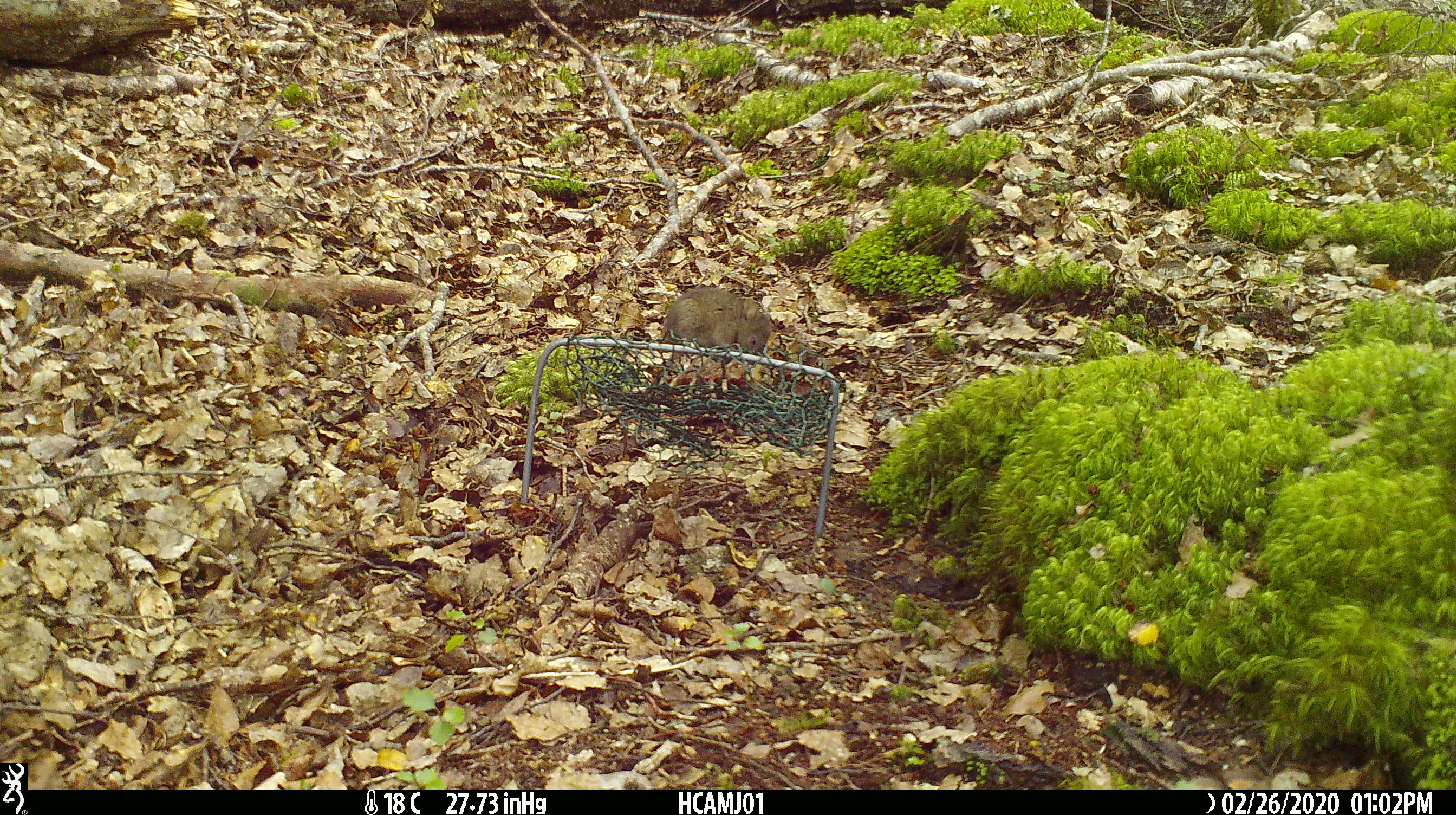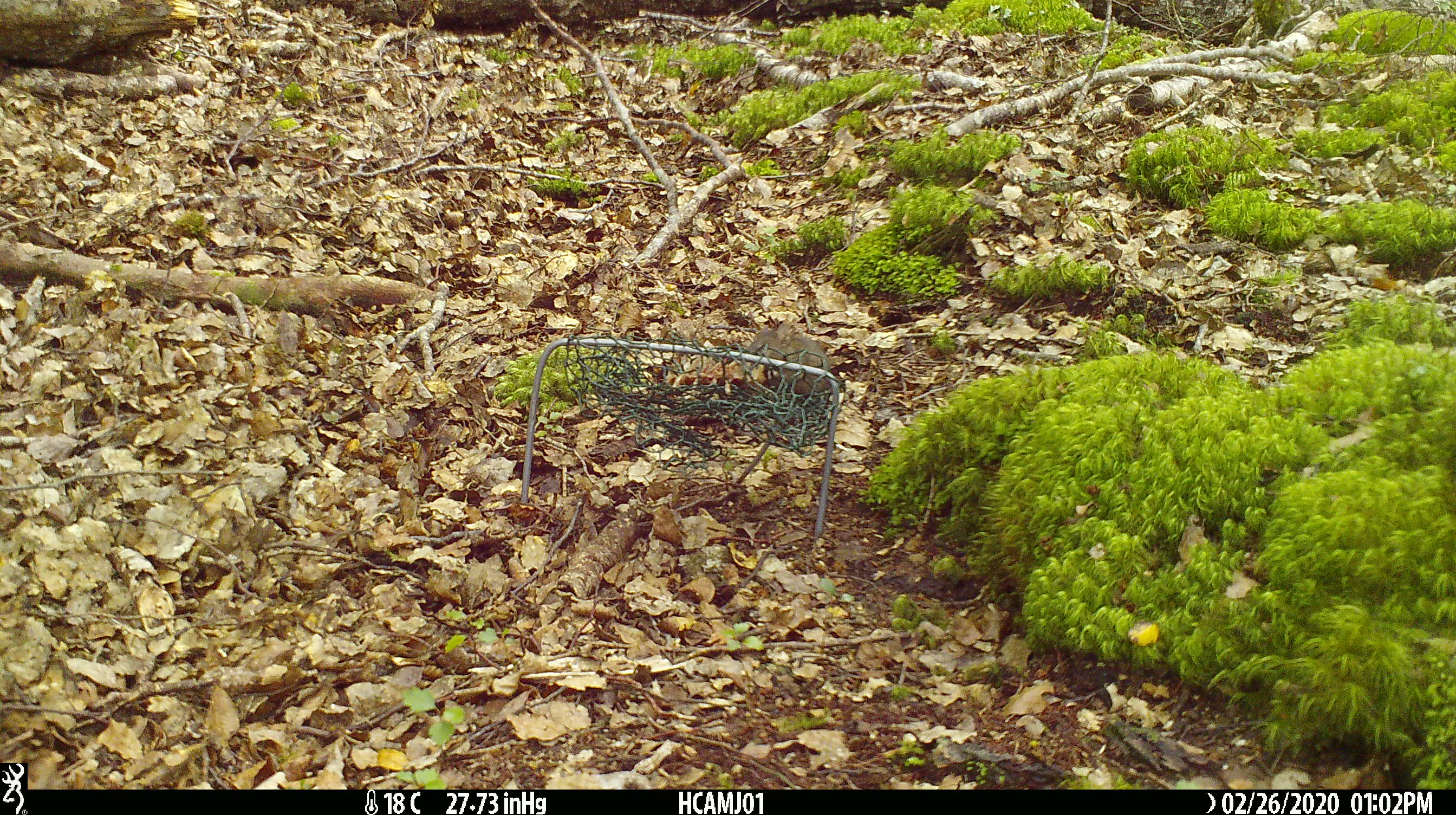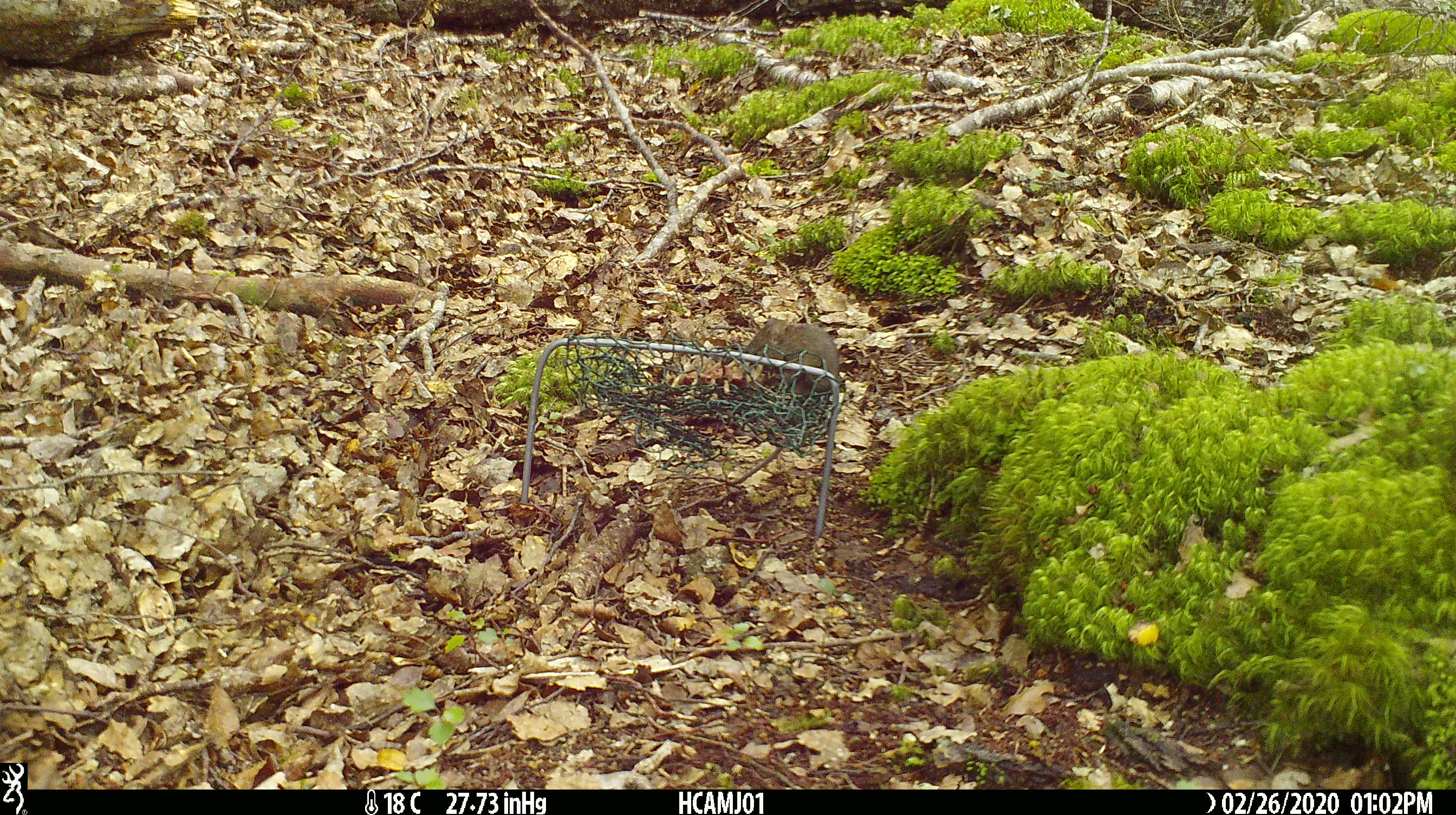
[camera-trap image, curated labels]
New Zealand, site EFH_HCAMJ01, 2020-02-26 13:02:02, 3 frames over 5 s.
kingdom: Animalia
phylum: Chordata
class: Mammalia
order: Rodentia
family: Muridae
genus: Mus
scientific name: Mus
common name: mouse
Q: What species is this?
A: Mouse (Mus).